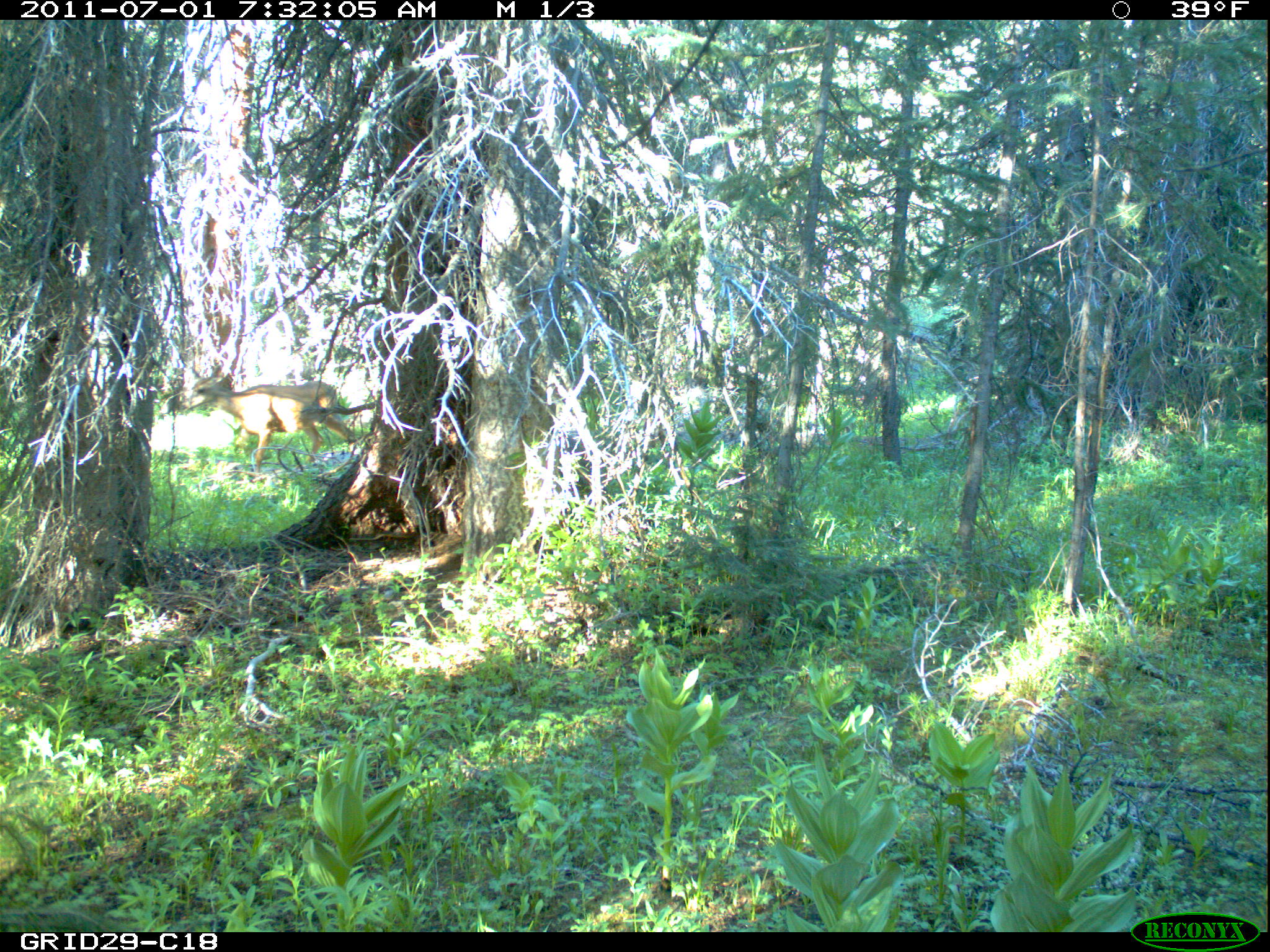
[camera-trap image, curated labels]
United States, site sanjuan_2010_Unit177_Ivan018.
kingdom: Animalia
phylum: Chordata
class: Mammalia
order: Artiodactyla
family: Cervidae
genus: Odocoileus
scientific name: Odocoileus hemionus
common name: mule deer